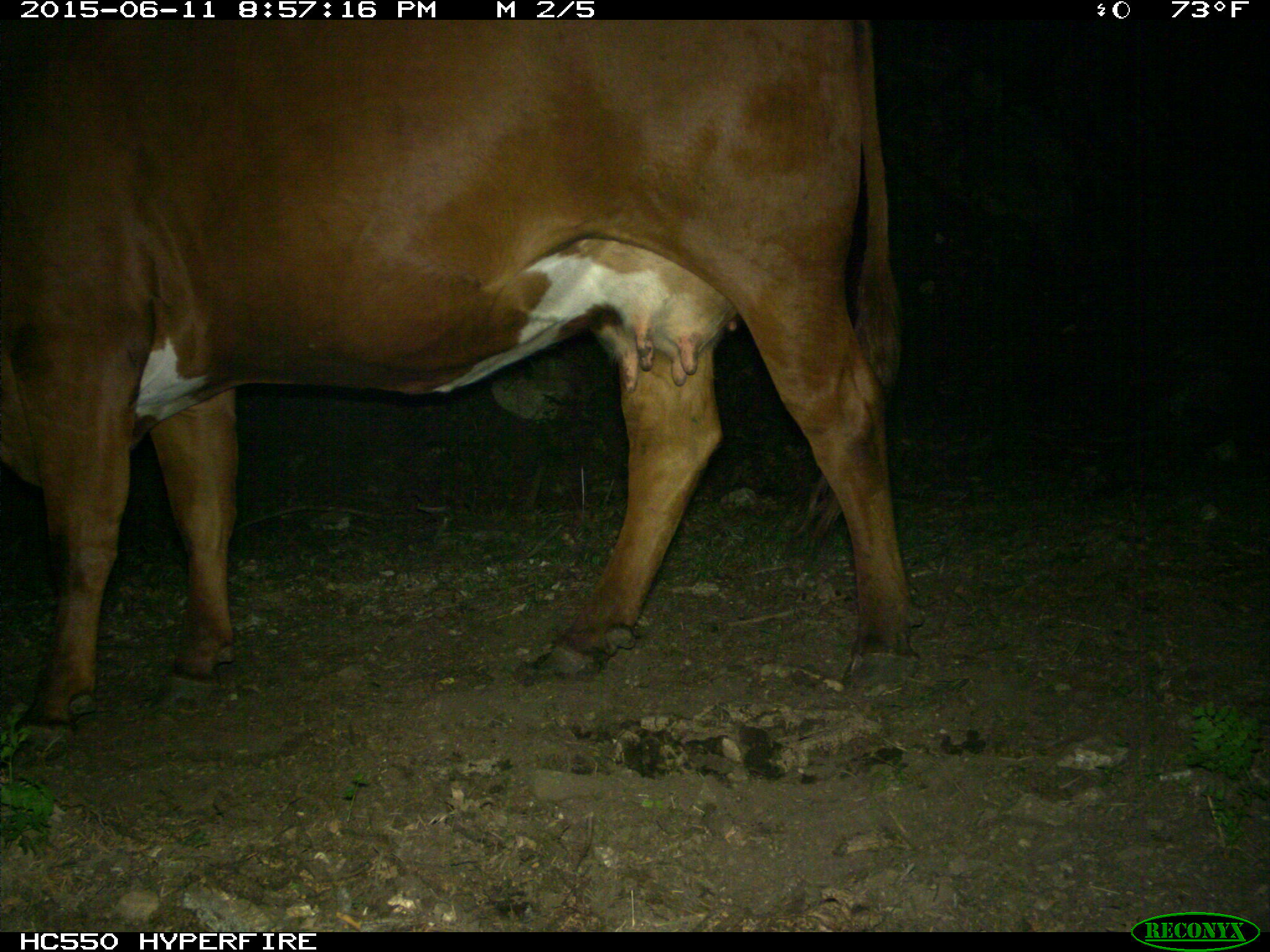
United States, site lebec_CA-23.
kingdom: Animalia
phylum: Chordata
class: Mammalia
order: Artiodactyla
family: Bovidae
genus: Bos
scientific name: Bos taurus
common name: domestic cow